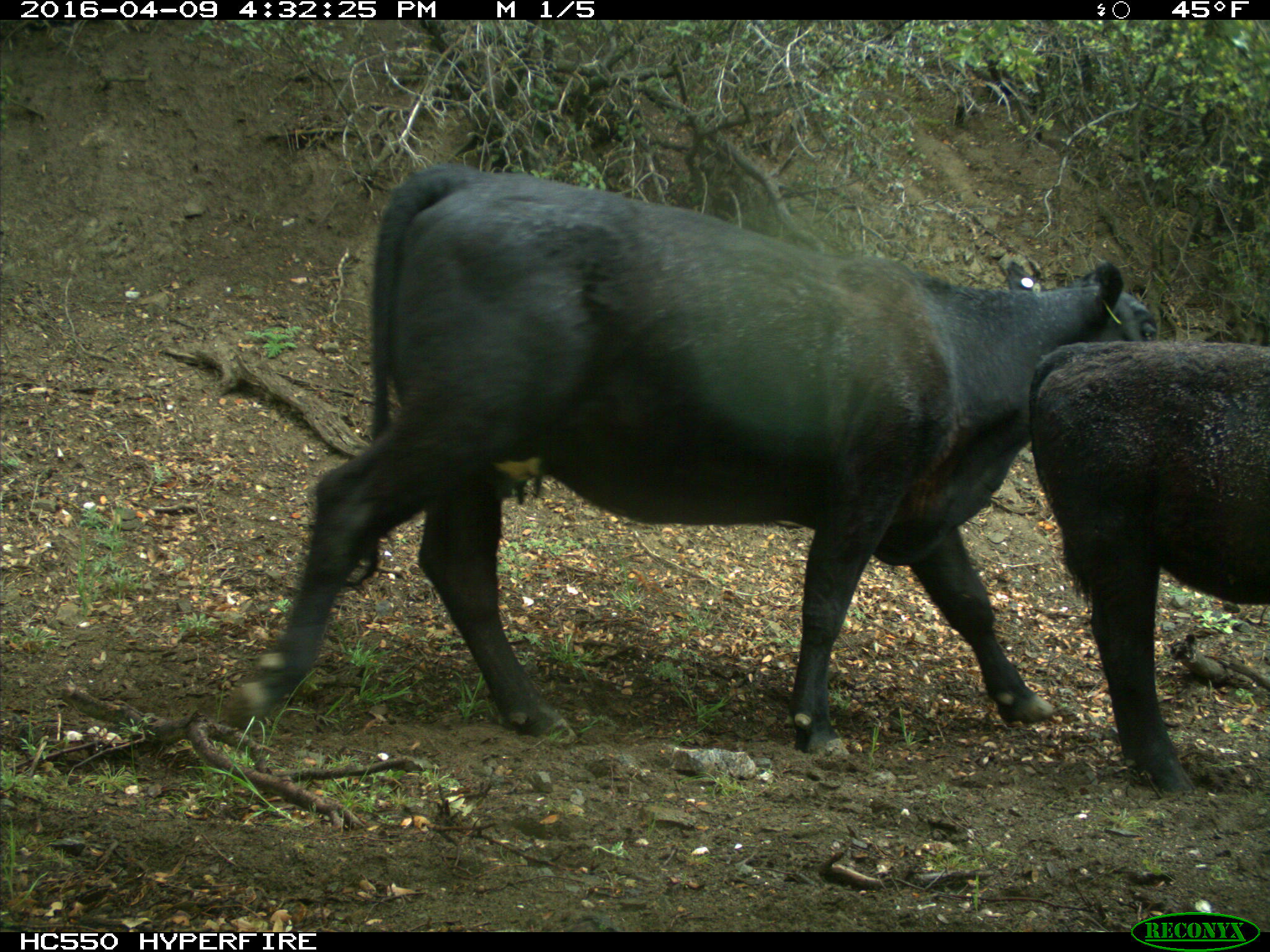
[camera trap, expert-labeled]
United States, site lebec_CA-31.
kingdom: Animalia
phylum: Chordata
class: Mammalia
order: Artiodactyla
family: Bovidae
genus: Bos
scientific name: Bos taurus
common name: domestic cow